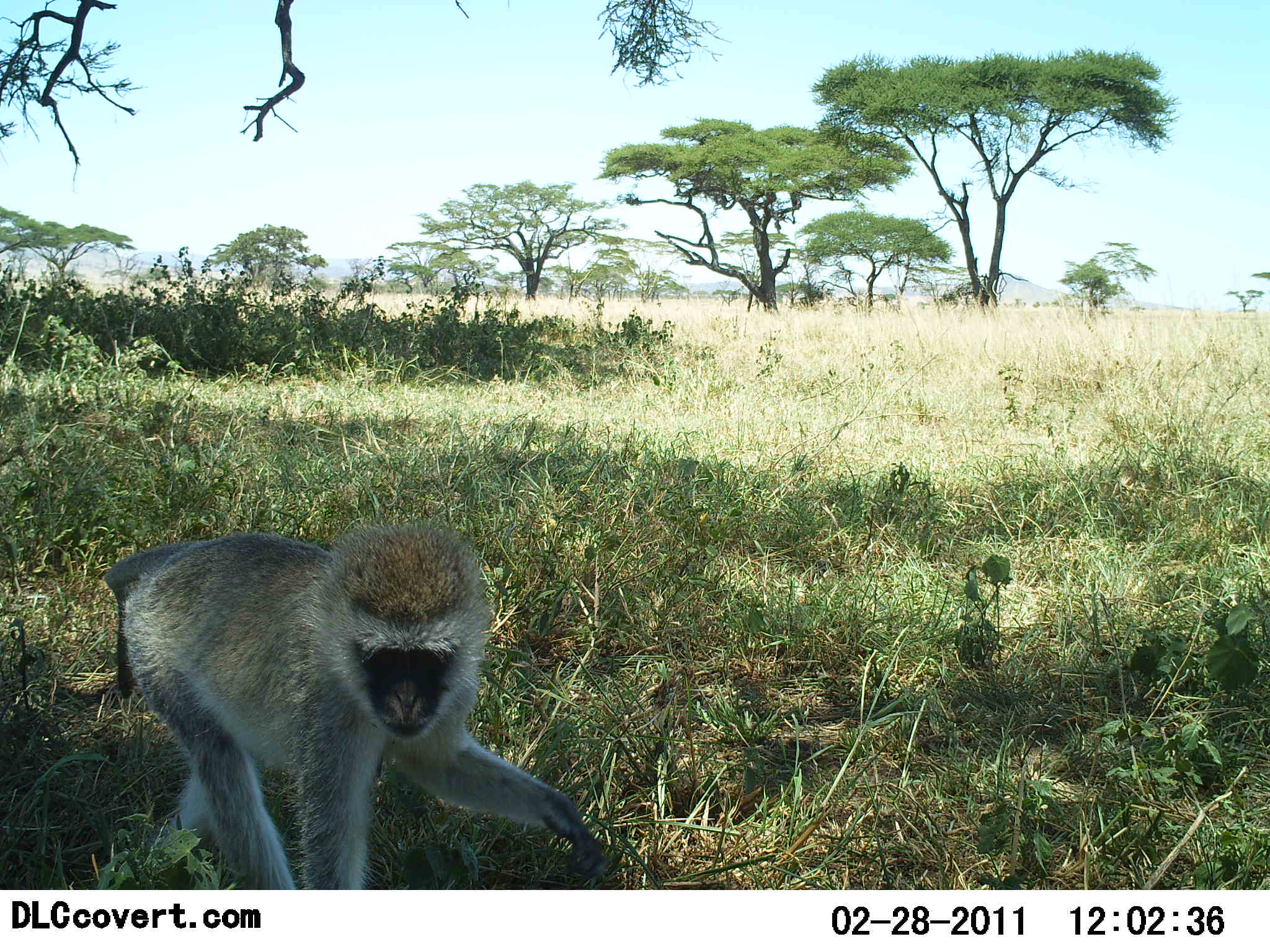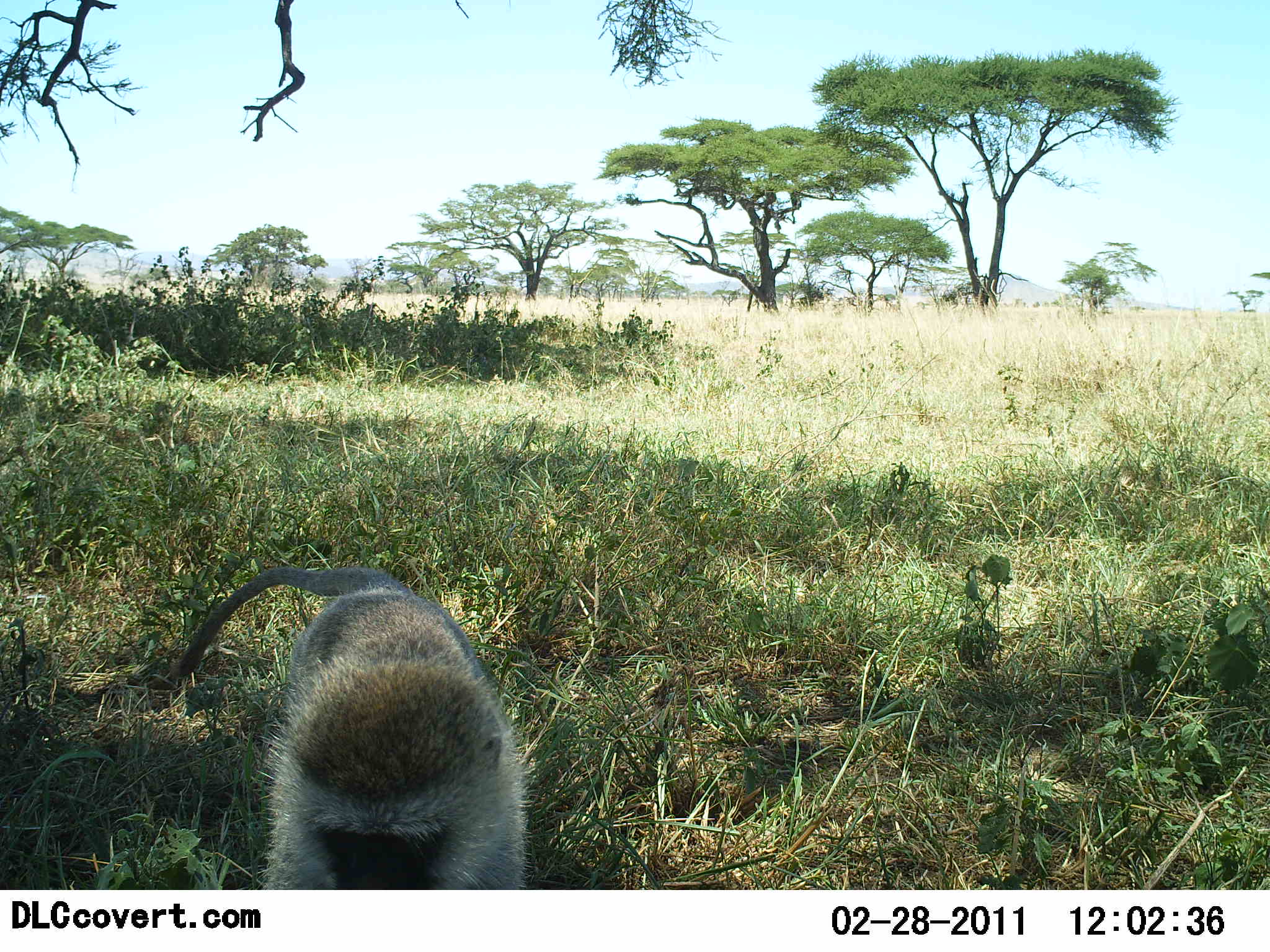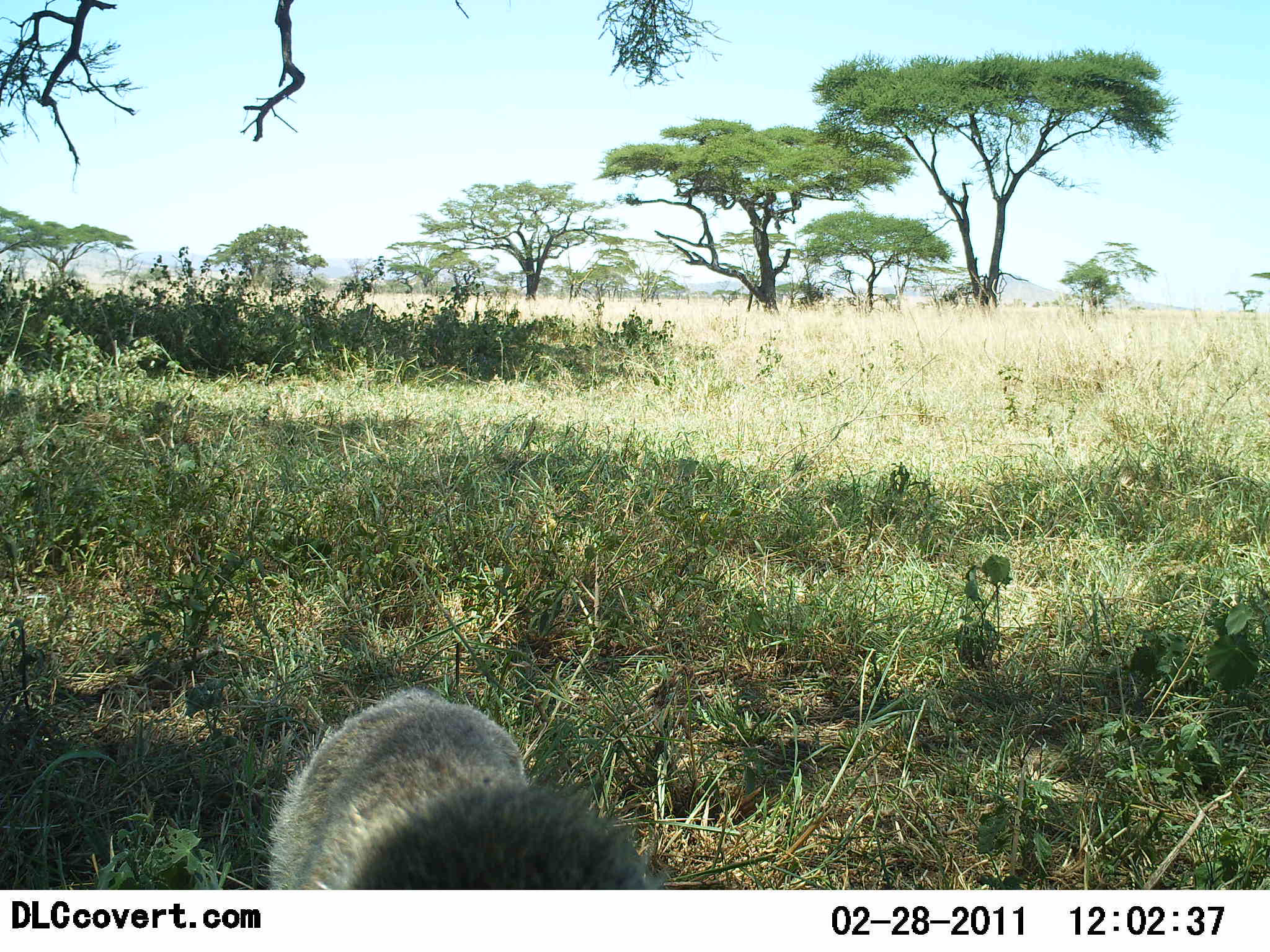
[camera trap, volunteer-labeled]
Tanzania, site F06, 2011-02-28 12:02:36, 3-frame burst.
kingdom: Animalia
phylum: Chordata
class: Mammalia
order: Primates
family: Cercopithecidae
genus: Chlorocebus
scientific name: Chlorocebus pygerythrus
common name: vervet monkey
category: monkeyvervet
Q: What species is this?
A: Monkeyvervet (vervet monkey) (Chlorocebus pygerythrus).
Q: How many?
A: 1.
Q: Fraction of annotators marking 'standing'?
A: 9%.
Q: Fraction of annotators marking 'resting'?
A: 0%.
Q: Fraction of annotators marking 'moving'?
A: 91%.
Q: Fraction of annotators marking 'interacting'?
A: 0%.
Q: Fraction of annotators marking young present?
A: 0%.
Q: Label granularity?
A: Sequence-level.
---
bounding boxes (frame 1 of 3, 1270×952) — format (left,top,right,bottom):
animal: (86,516,618,892)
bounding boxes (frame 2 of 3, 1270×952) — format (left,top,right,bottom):
animal: (168,562,533,892)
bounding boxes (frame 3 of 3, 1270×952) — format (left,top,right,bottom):
animal: (263,690,670,892)